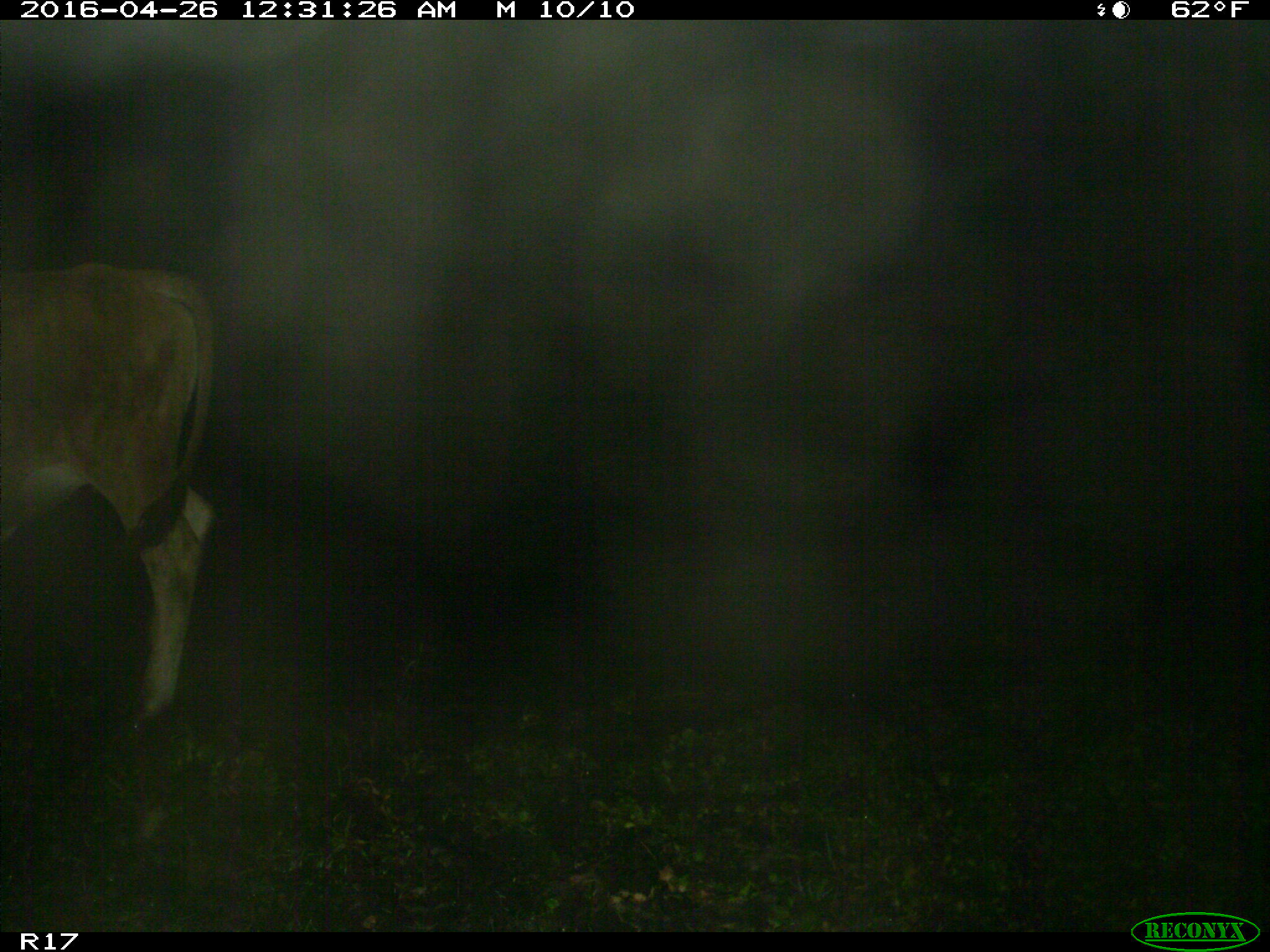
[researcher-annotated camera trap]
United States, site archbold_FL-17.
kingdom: Animalia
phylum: Chordata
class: Mammalia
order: Artiodactyla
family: Bovidae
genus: Bos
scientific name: Bos taurus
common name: domestic cow